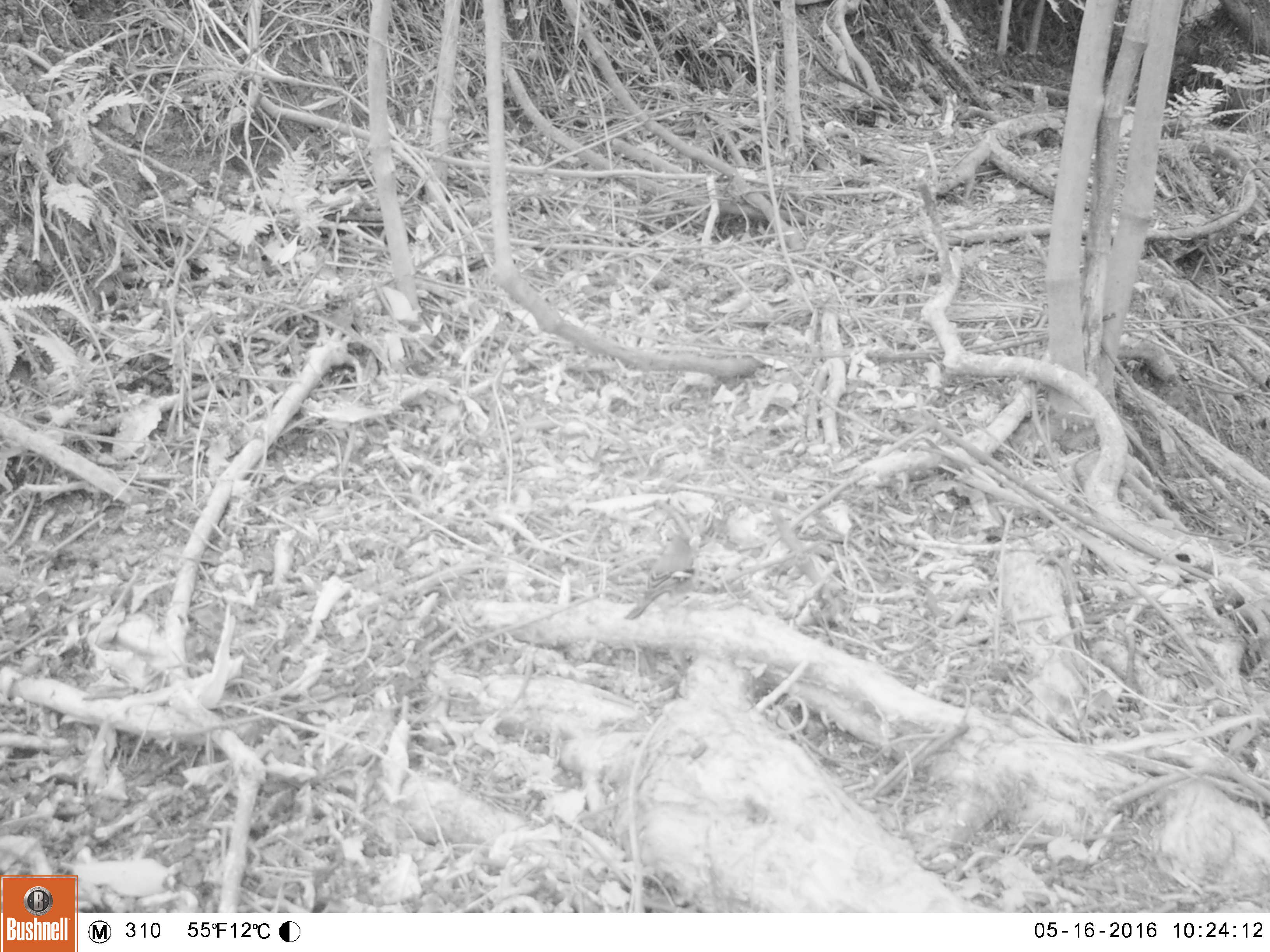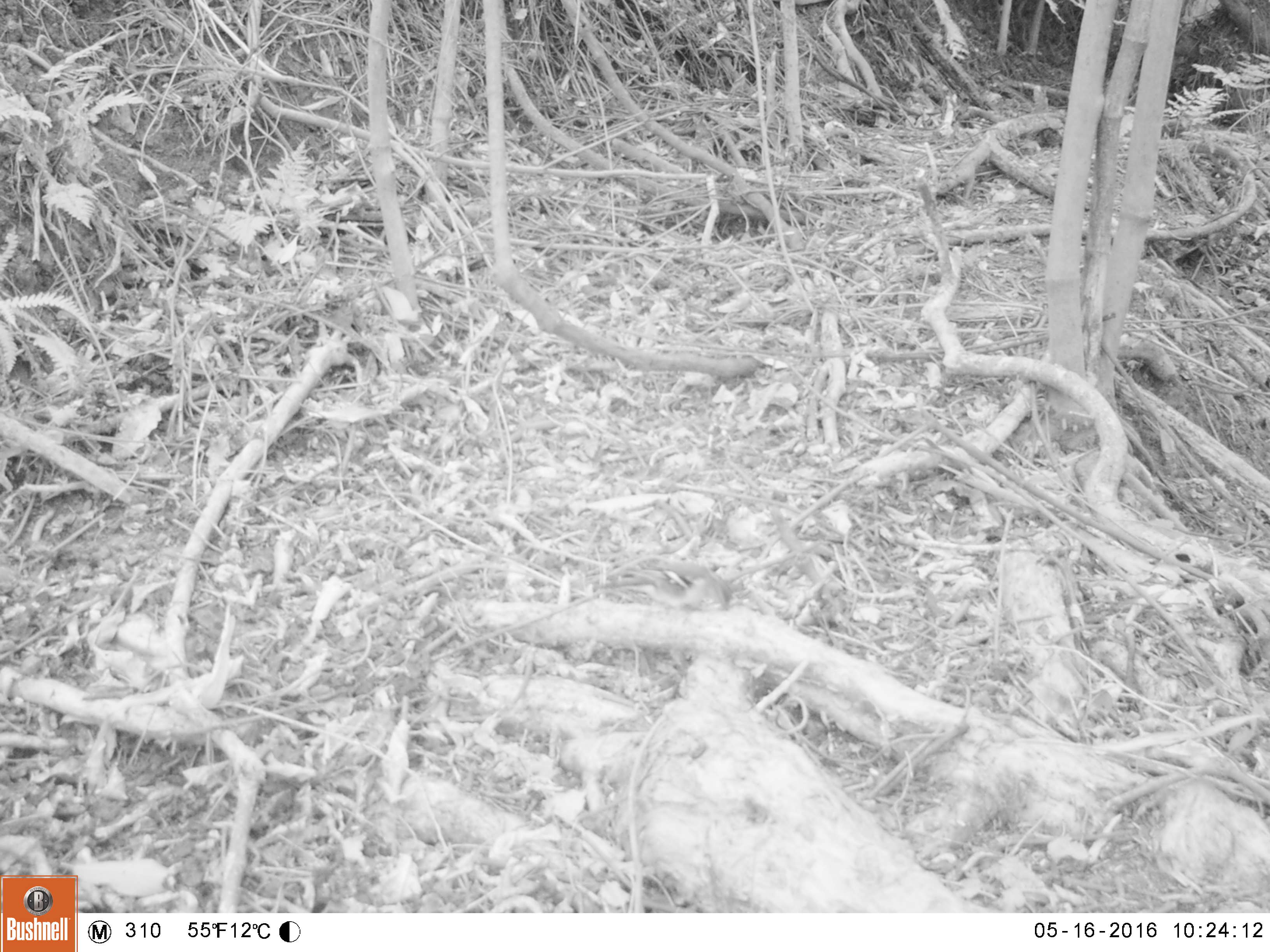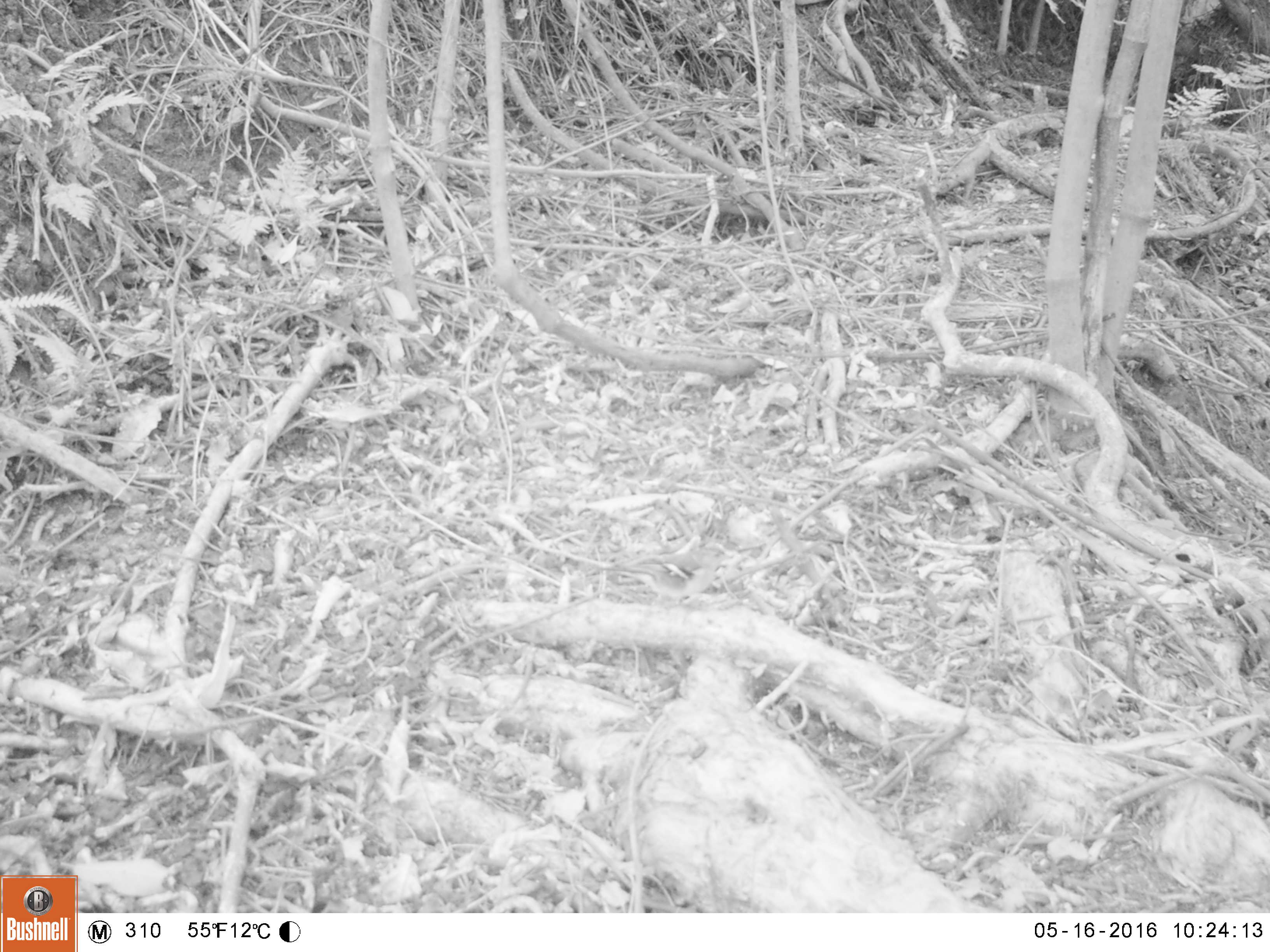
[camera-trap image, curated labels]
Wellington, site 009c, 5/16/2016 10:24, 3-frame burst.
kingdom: Animalia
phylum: Chordata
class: Aves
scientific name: Aves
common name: bird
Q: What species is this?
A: Bird (Aves).